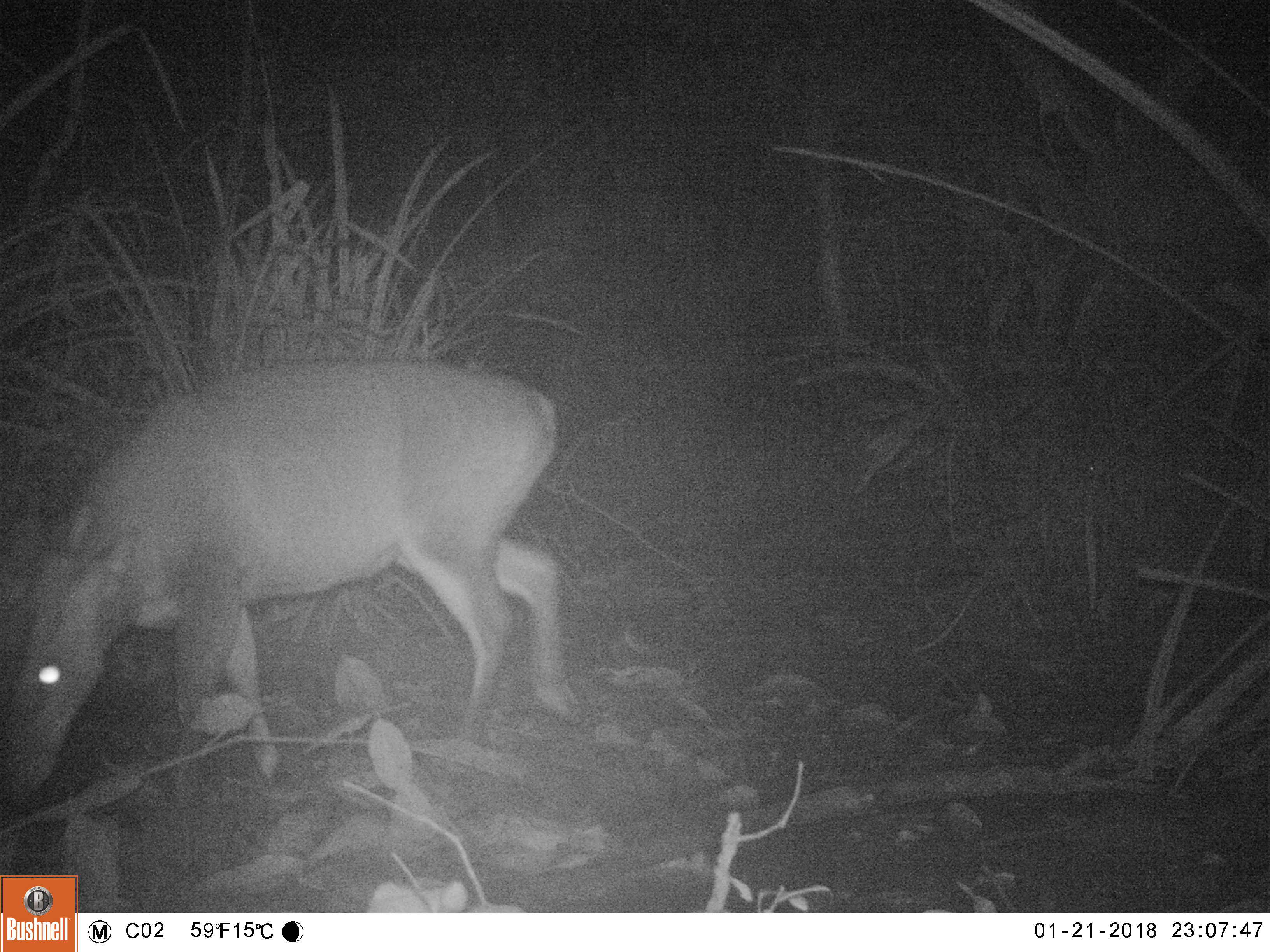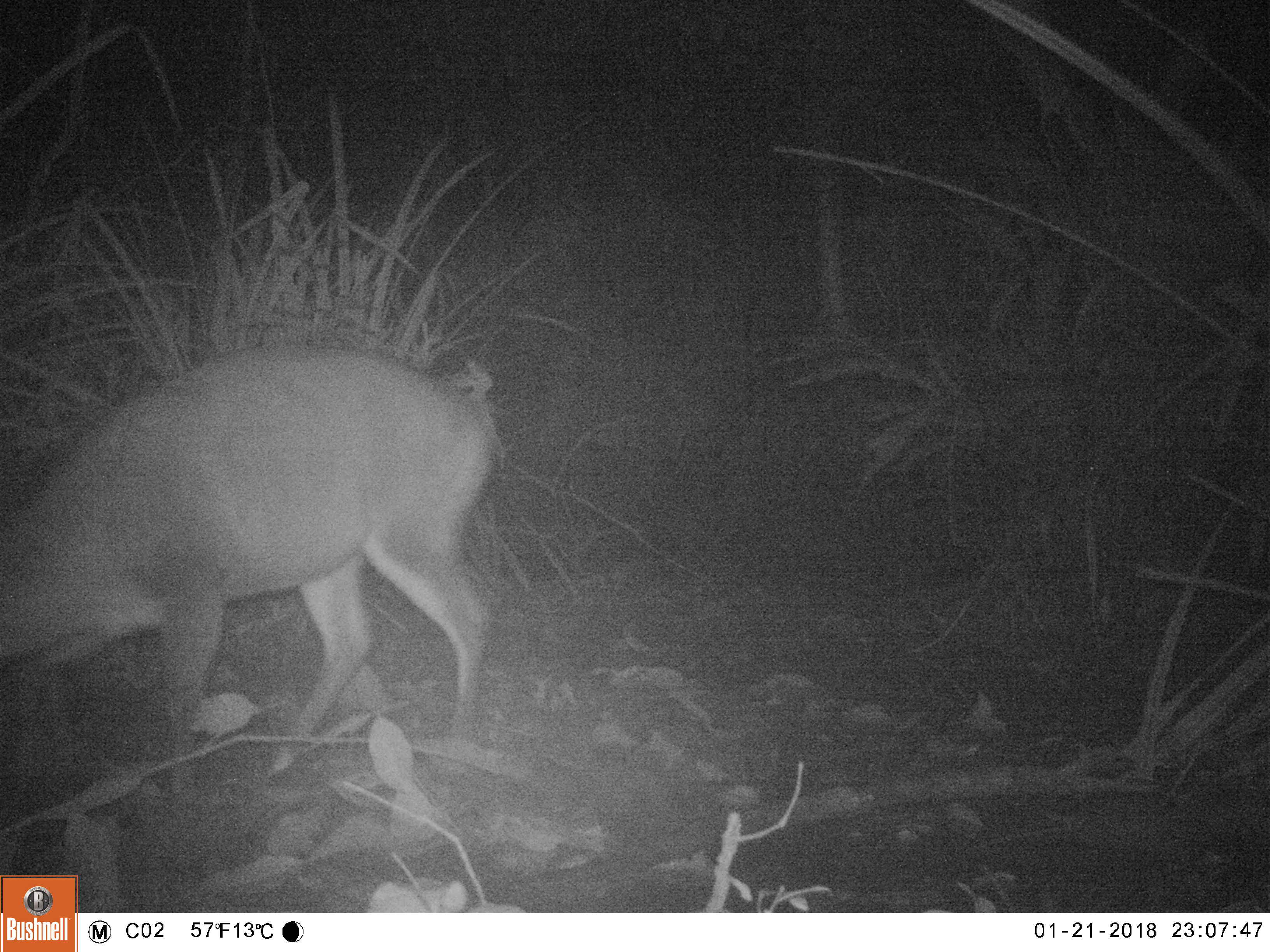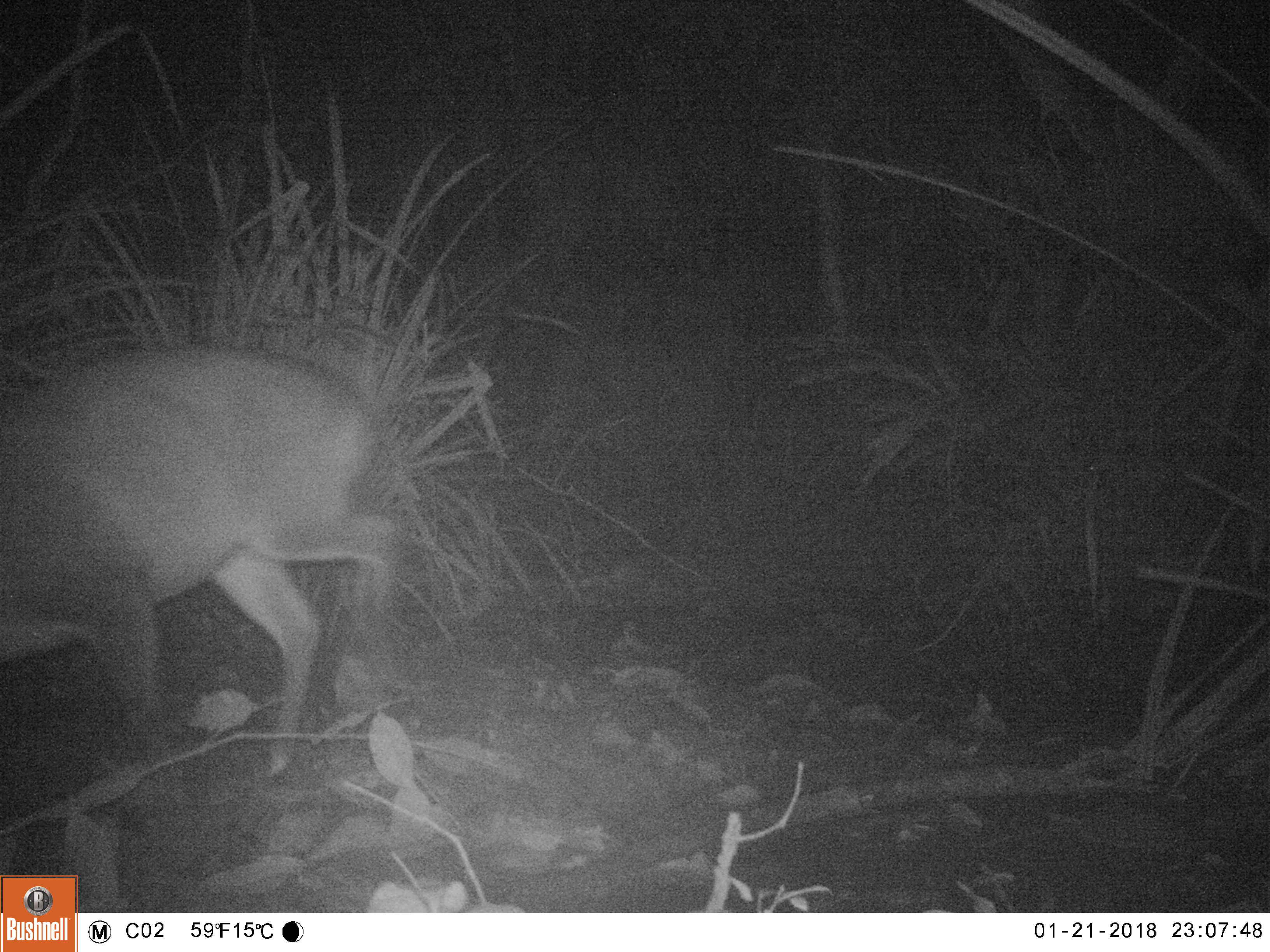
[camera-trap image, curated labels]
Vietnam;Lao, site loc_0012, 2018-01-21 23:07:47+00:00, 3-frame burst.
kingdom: Animalia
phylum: Chordata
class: Mammalia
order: Artiodactyla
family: Cervidae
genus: Muntiacus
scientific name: Muntiacus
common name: muntjacs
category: unidentified muntjac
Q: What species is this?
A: Unidentified muntjac (muntjacs) (Muntiacus).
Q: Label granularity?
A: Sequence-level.